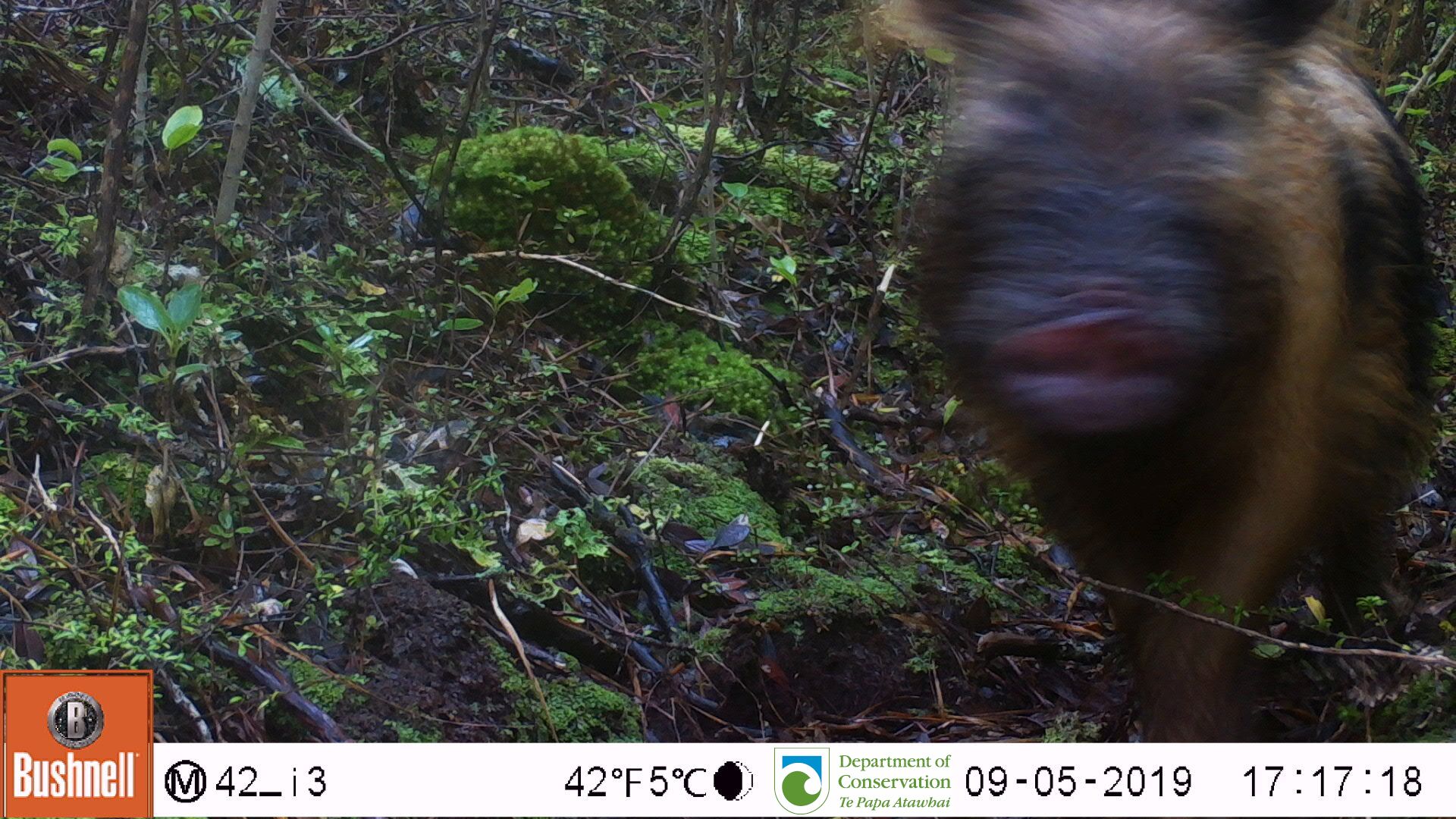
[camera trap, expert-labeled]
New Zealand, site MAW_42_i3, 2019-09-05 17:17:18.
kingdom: Animalia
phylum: Chordata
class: Mammalia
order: Artiodactyla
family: Suidae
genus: Sus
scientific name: Sus scrofa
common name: pig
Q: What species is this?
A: Pig (Sus scrofa).